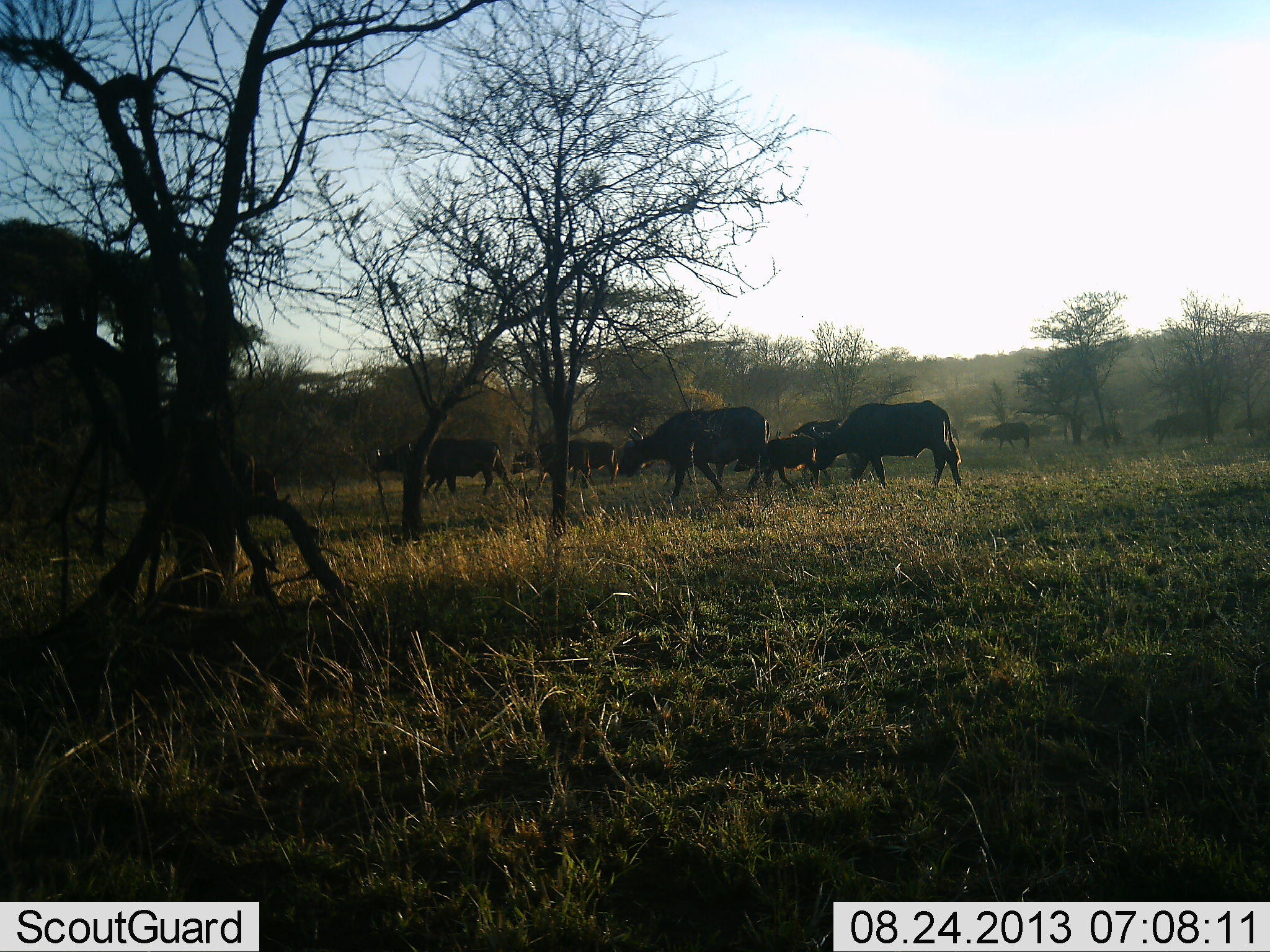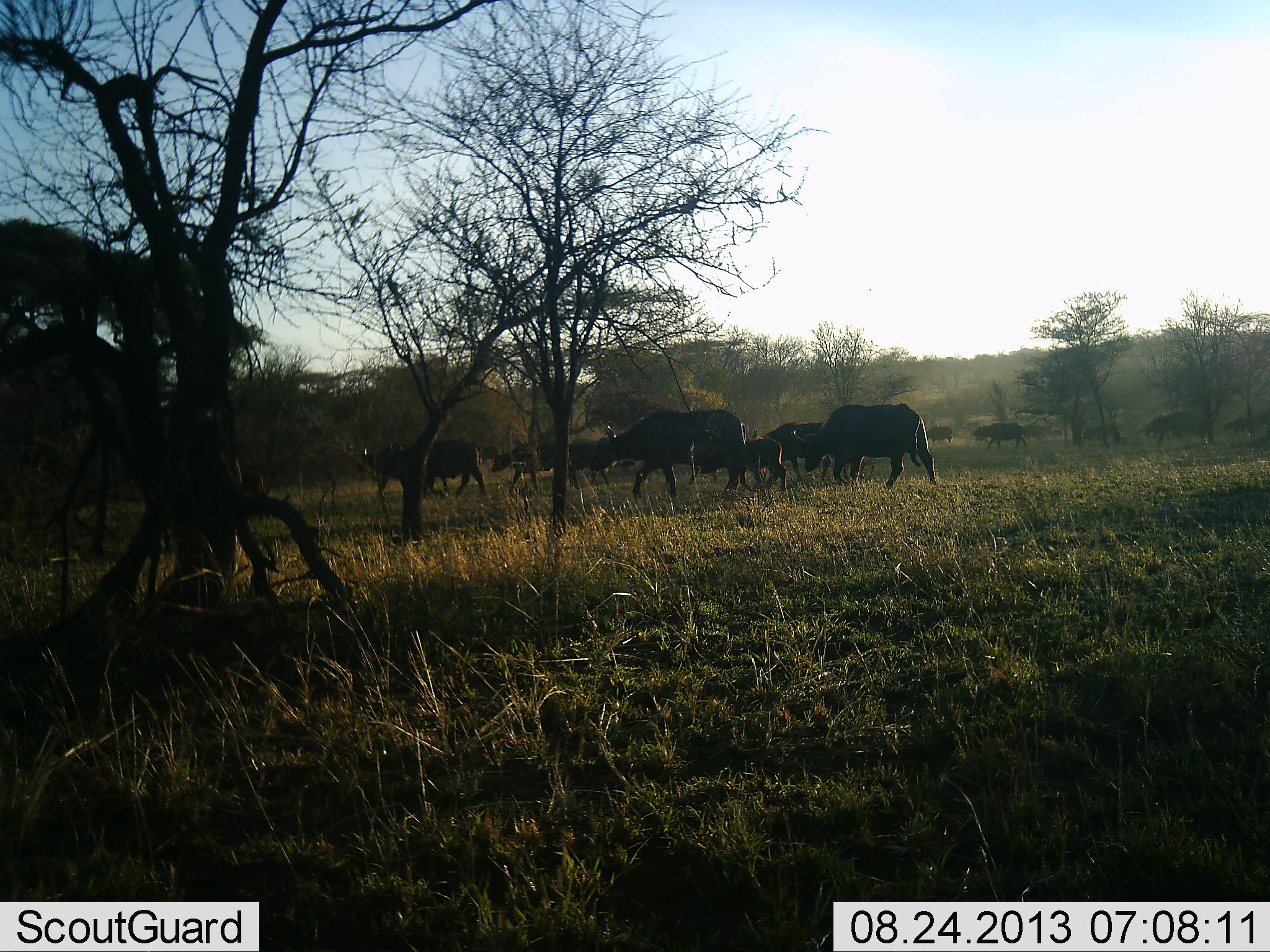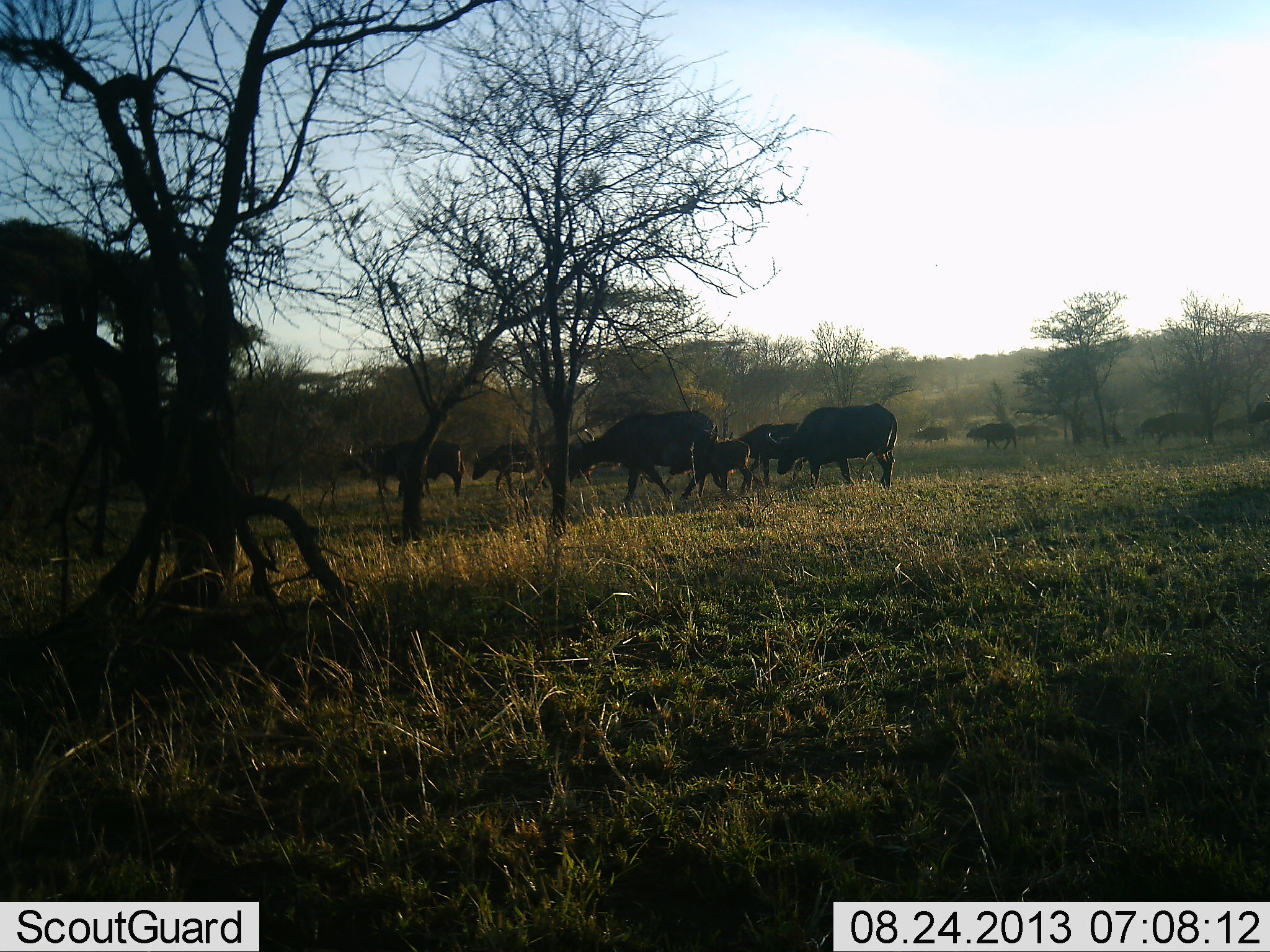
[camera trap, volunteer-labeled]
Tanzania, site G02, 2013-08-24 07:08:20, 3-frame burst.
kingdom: Animalia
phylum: Chordata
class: Mammalia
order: Artiodactyla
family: Bovidae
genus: Syncerus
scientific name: Syncerus caffer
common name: cape buffalo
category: buffalo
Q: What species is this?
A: Buffalo (cape buffalo) (Syncerus caffer).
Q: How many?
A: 11-50.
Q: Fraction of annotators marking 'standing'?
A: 10%.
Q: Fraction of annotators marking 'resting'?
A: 0%.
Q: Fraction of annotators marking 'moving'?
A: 100%.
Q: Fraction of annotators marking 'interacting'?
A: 10%.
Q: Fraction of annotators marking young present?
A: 60%.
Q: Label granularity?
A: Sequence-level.